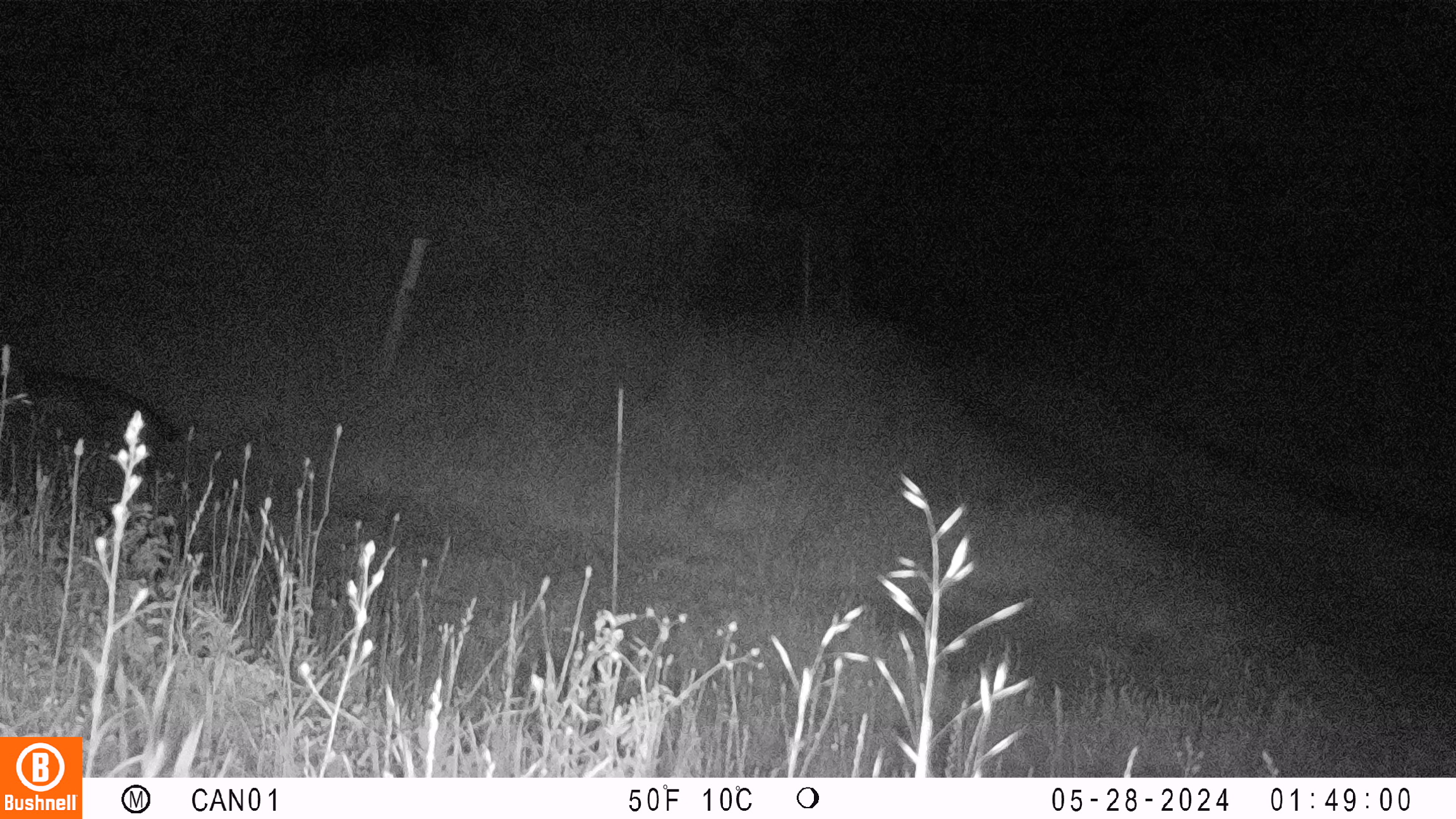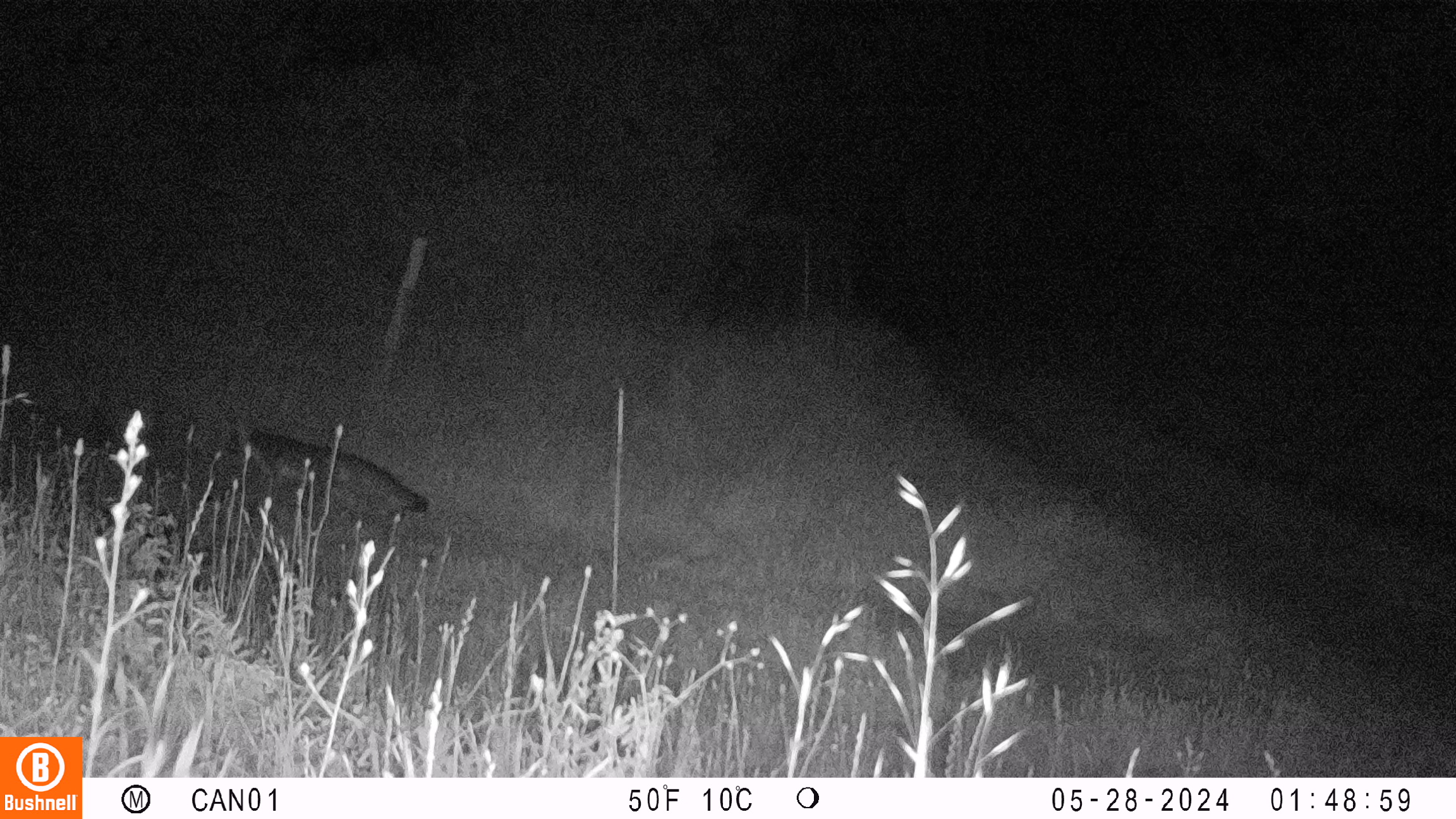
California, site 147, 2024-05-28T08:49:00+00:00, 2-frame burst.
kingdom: Animalia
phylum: Chordata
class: Mammalia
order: Carnivora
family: Canidae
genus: Urocyon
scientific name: Urocyon cinereoargenteus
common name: gray fox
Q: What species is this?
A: Gray fox (Urocyon cinereoargenteus).